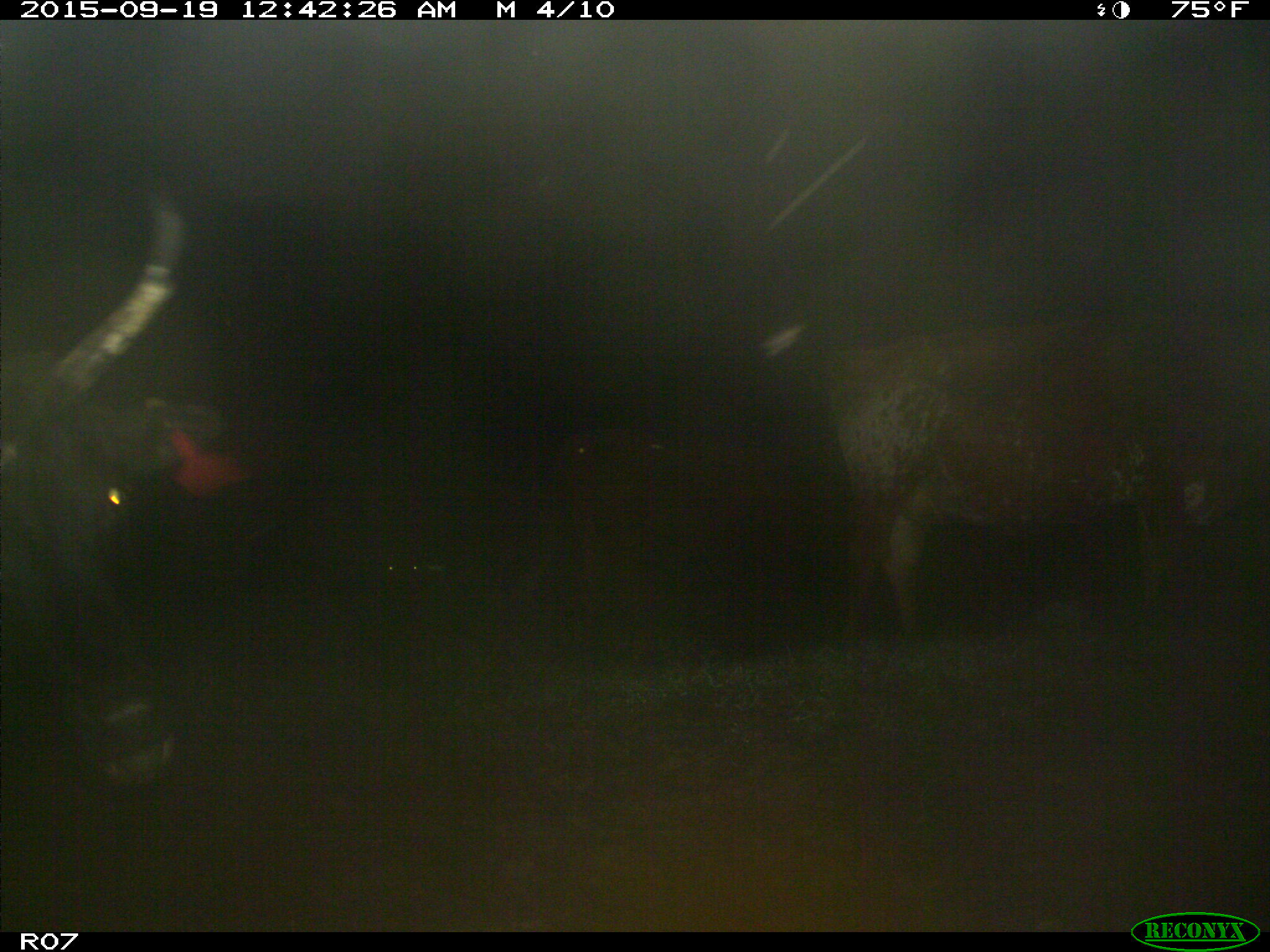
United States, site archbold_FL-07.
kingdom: Animalia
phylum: Chordata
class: Mammalia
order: Artiodactyla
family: Bovidae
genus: Bos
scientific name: Bos taurus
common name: domestic cow